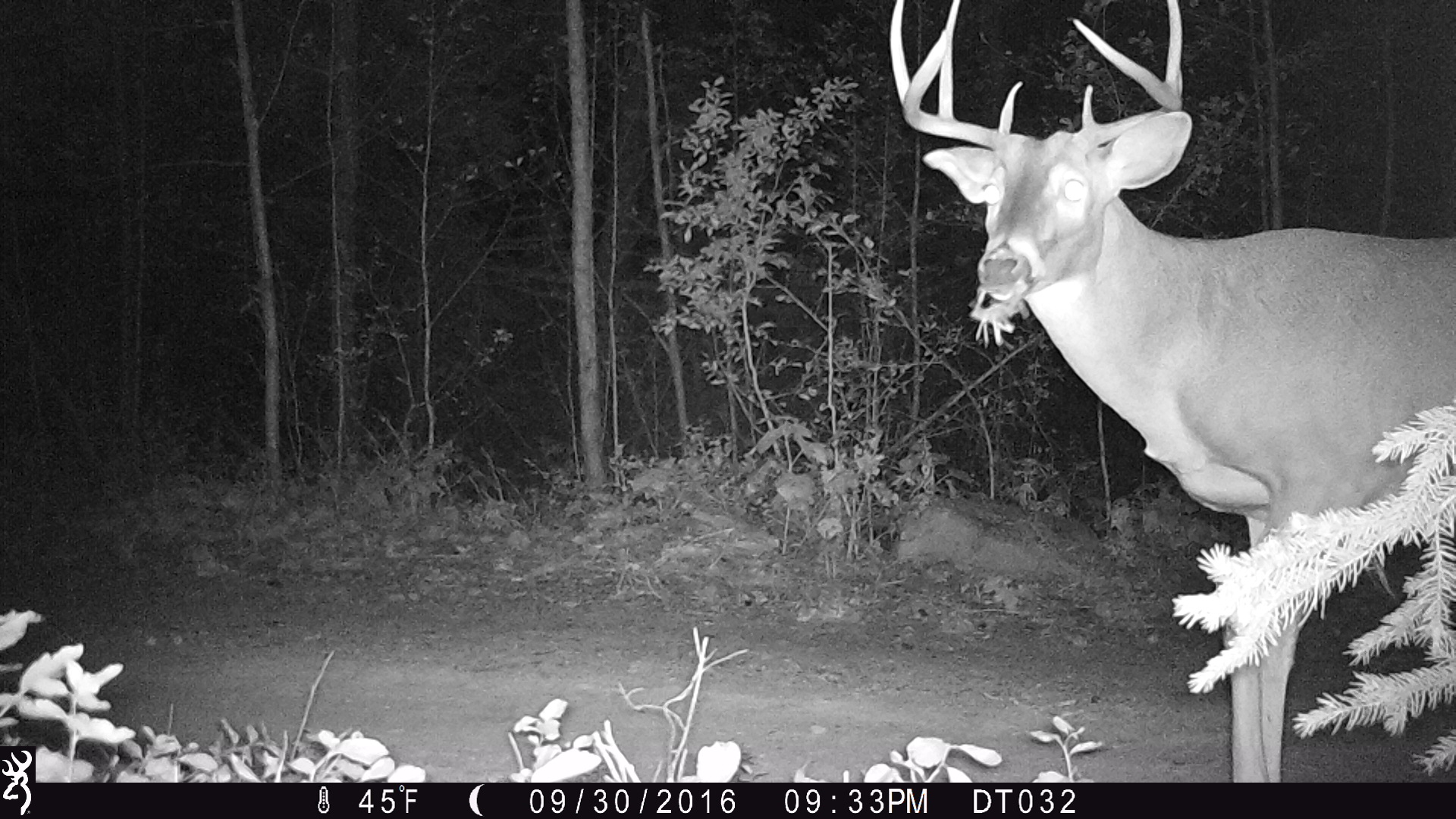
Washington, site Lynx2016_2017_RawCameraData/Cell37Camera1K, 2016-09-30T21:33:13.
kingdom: Animalia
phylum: Chordata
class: Mammalia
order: Artiodactyla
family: Cervidae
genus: Odocoileus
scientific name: Odocoileus virginianus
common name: white-tailed deer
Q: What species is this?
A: Odocoileus virginianus (white-tailed deer).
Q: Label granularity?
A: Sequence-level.